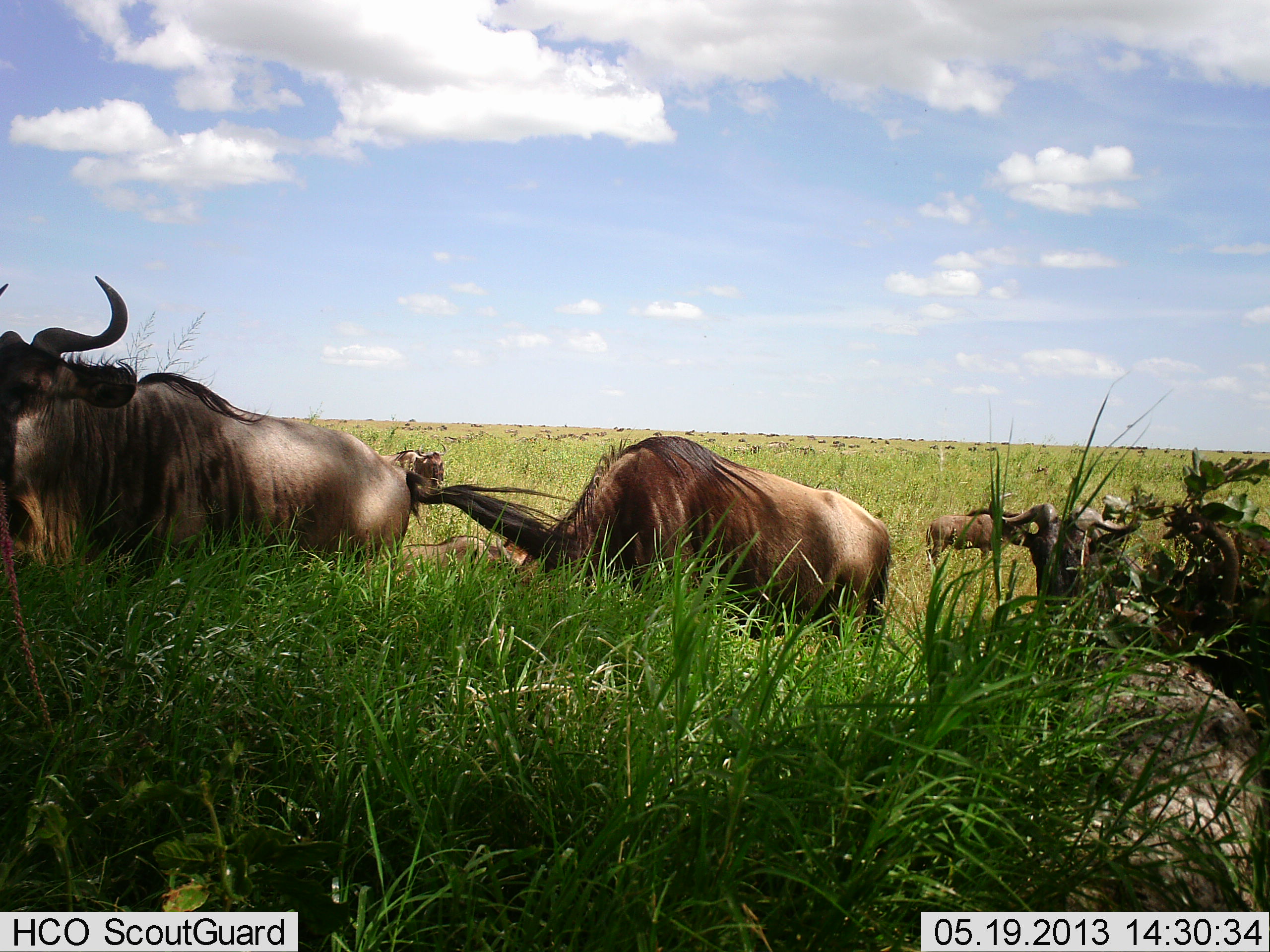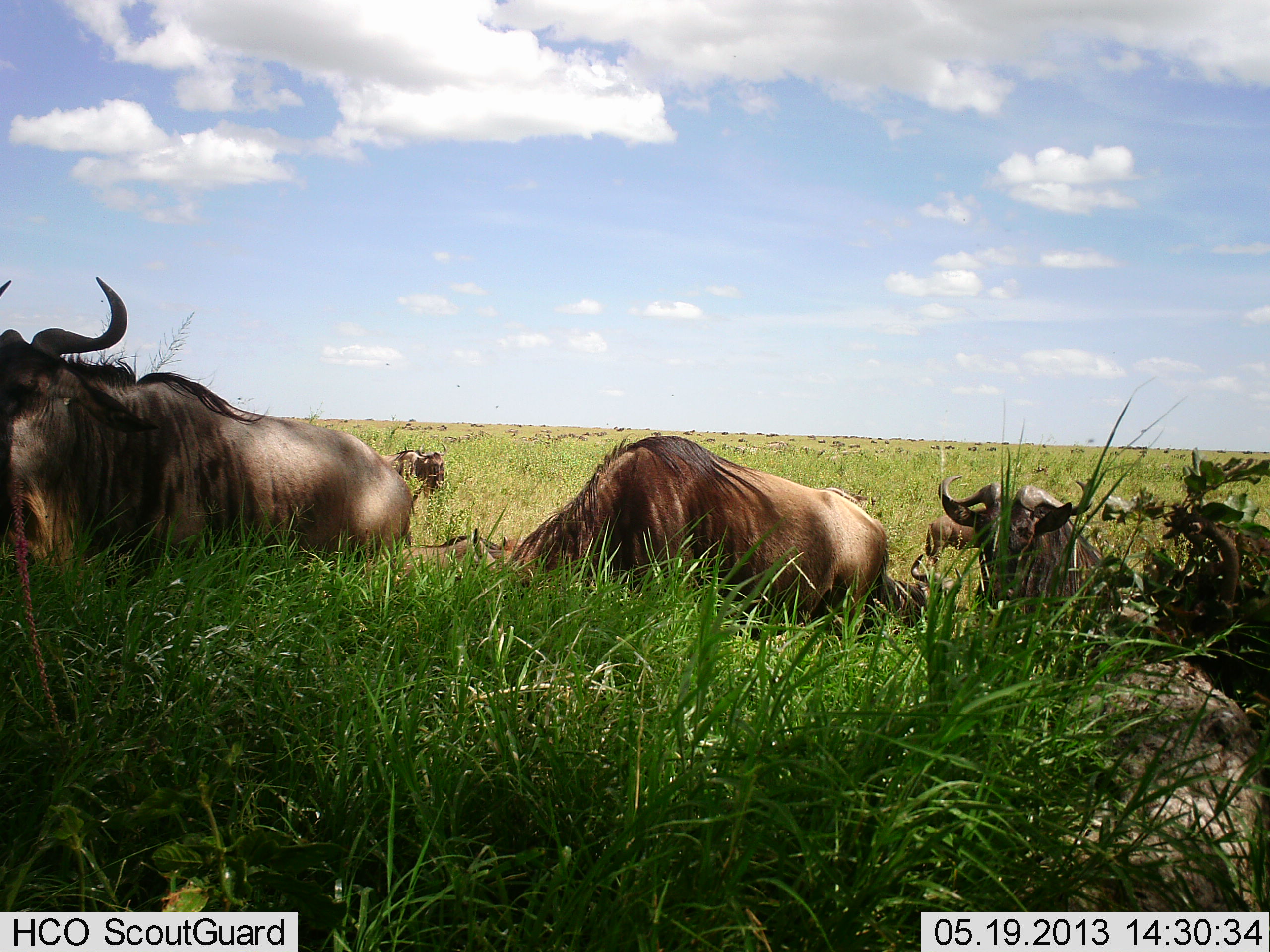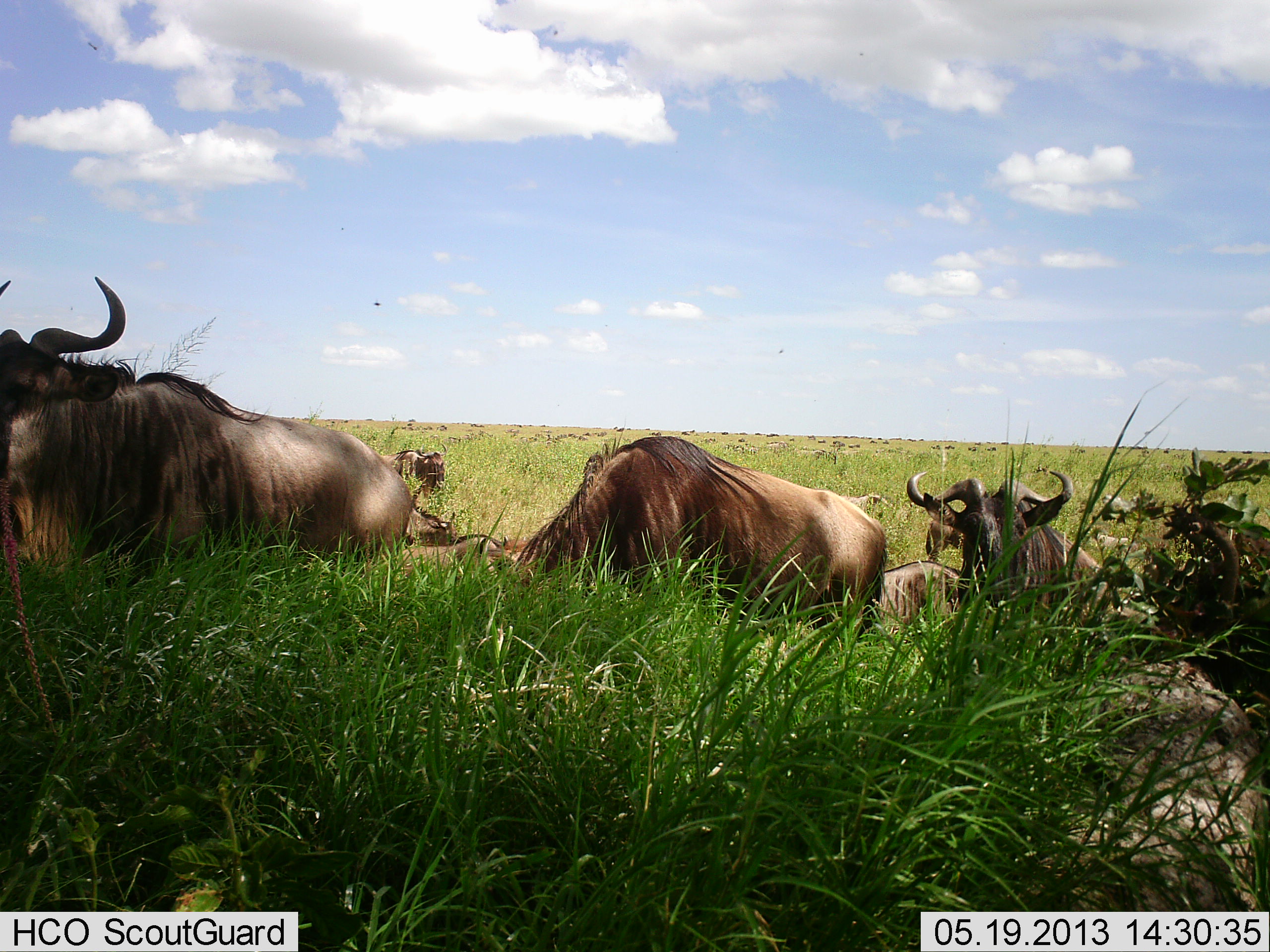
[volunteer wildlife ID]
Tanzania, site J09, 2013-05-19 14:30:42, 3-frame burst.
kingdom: Animalia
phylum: Chordata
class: Mammalia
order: Artiodactyla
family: Bovidae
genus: Connochaetes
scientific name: Connochaetes taurinus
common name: blue wildebeest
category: wildebeest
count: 8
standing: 65%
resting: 26%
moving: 43%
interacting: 9%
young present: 4%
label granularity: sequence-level